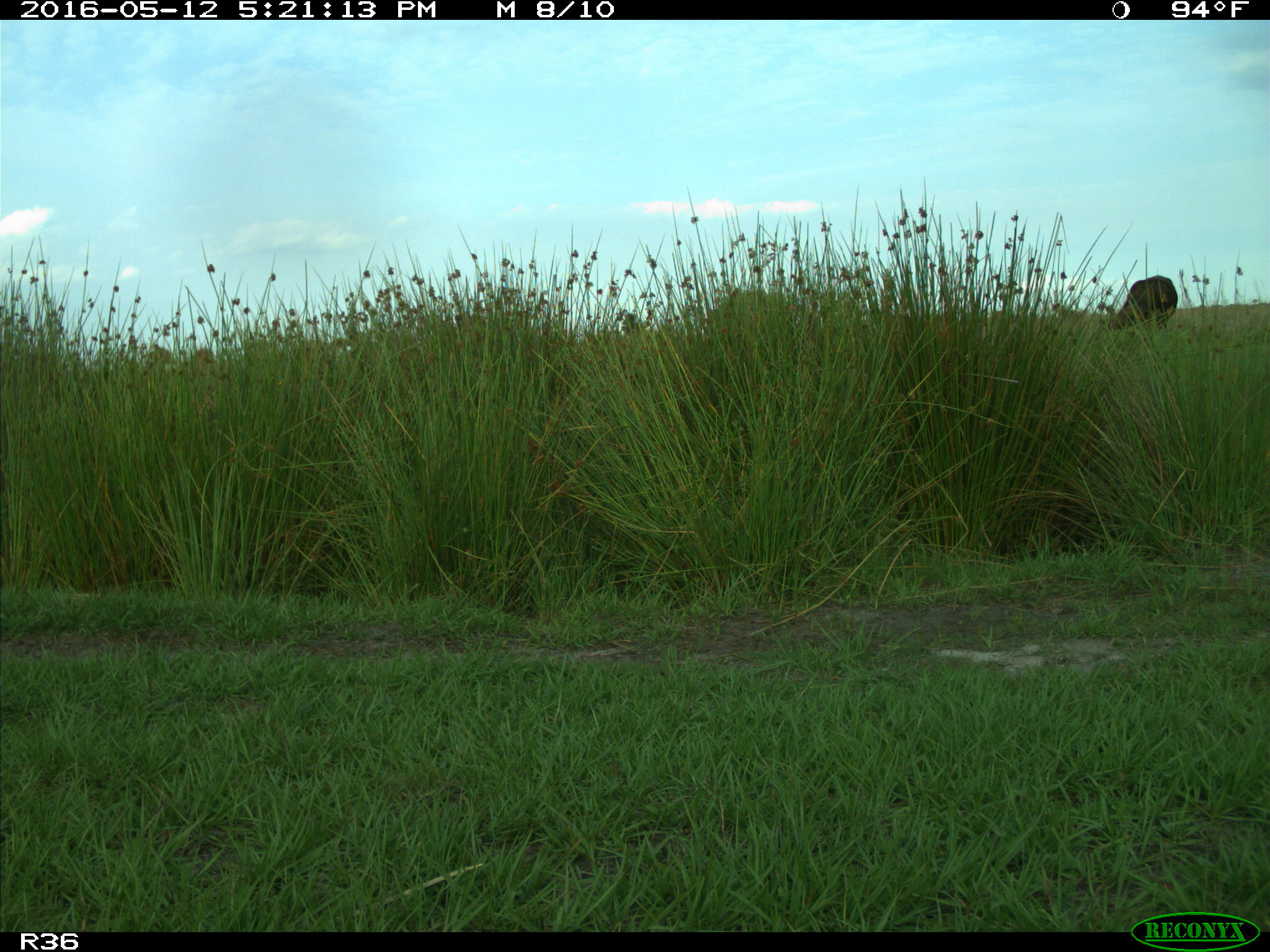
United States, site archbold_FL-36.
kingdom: Animalia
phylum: Chordata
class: Mammalia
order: Artiodactyla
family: Bovidae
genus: Bos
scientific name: Bos taurus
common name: domestic cow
Bos taurus (domestic cow).